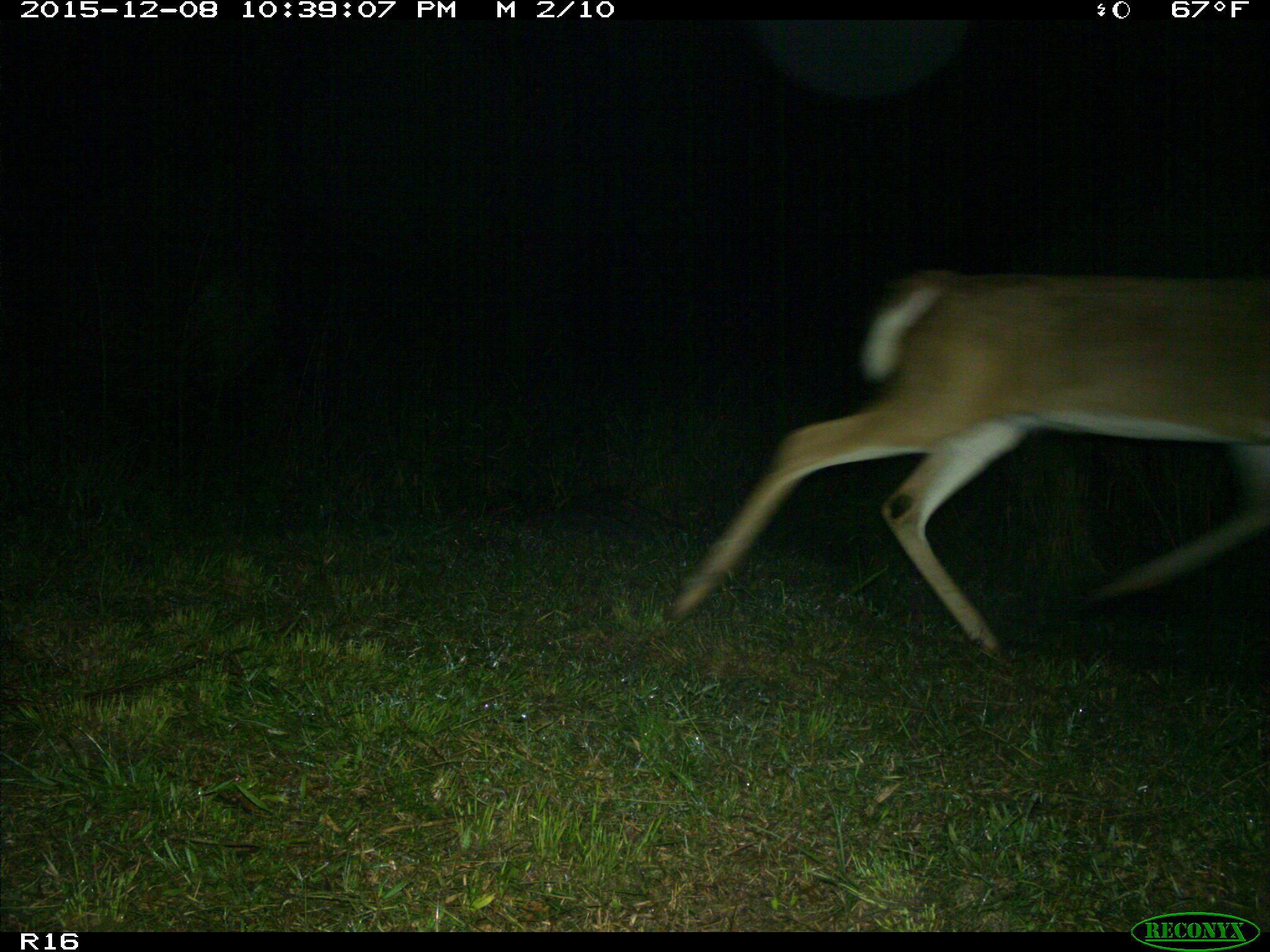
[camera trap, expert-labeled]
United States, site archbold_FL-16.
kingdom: Animalia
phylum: Chordata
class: Mammalia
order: Artiodactyla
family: Cervidae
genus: Odocoileus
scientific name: Odocoileus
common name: deer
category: unidentified deer